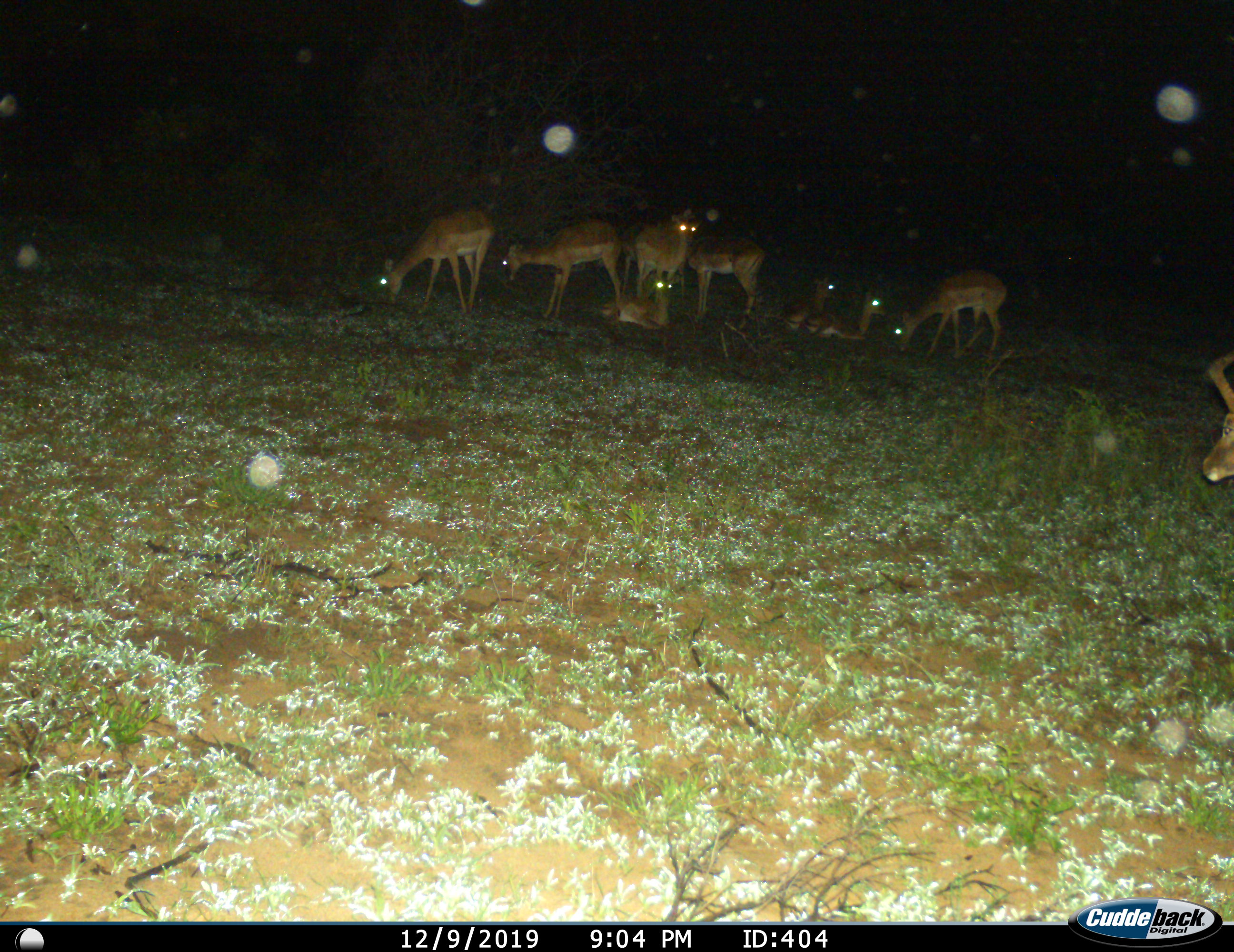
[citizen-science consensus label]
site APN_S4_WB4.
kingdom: Animalia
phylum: Chordata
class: Mammalia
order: Artiodactyla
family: Bovidae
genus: Aepyceros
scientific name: Aepyceros melampus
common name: impala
Impala (Aepyceros melampus), count 9. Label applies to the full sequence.